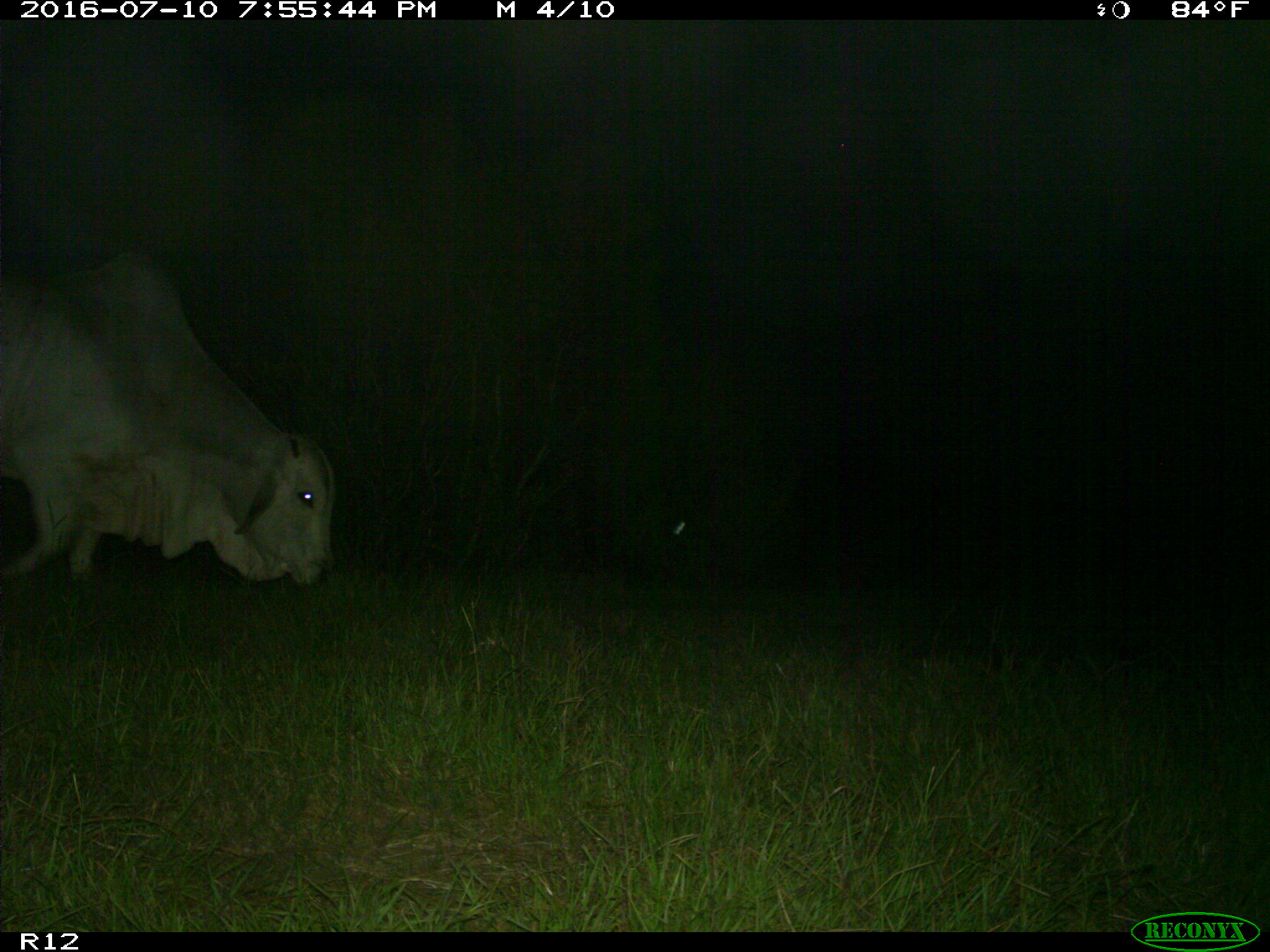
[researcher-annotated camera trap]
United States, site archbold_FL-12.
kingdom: Animalia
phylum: Chordata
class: Mammalia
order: Artiodactyla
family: Bovidae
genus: Bos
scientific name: Bos taurus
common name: domestic cow